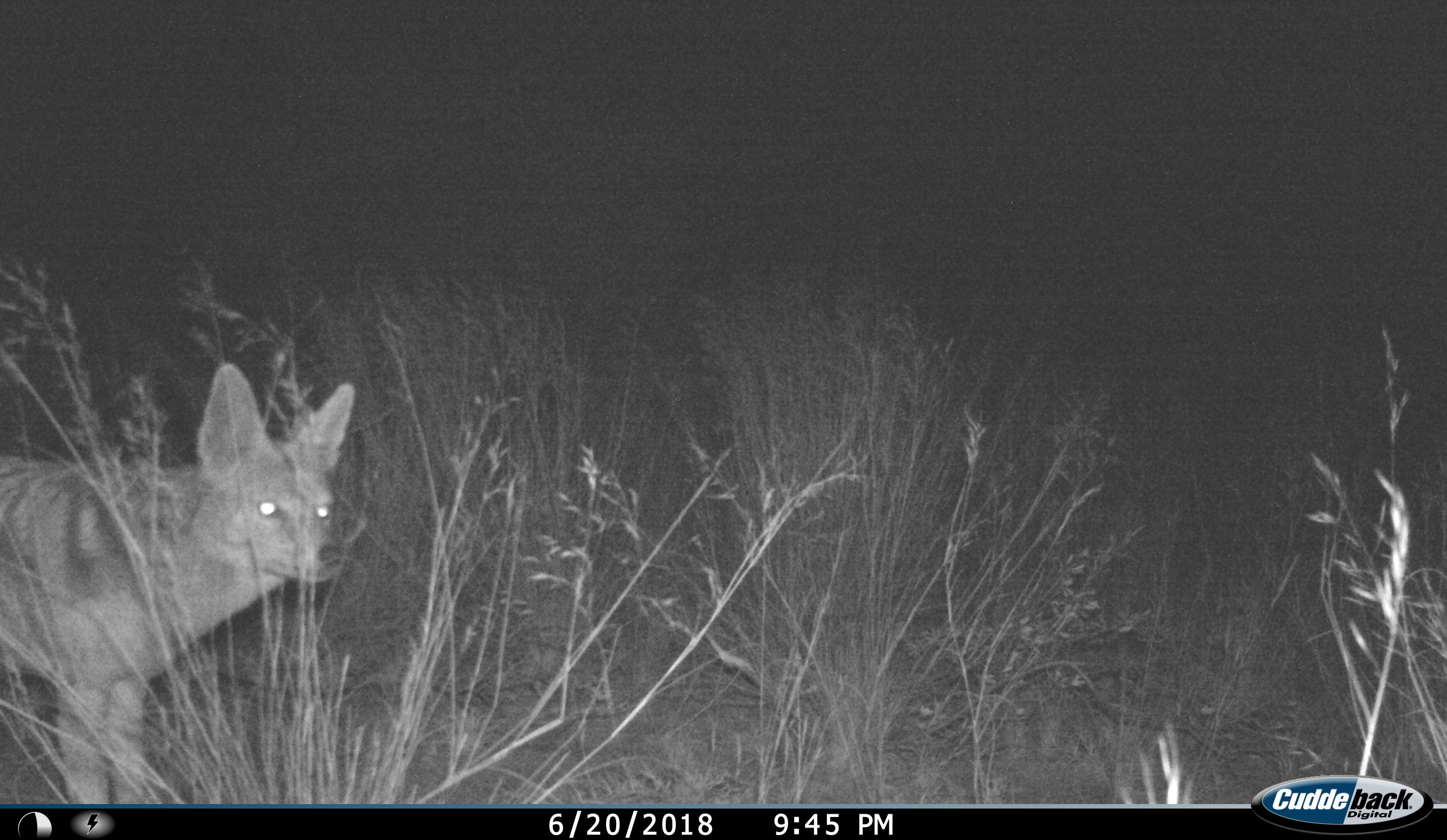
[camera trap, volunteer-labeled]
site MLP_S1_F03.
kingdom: Animalia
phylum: Chordata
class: Mammalia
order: Carnivora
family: Canidae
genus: Lupulella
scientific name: Lupulella mesomelas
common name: black-backed jackal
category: jackalblackbacked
Jackalblackbacked (black-backed jackal) (Lupulella mesomelas), count 1. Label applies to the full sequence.